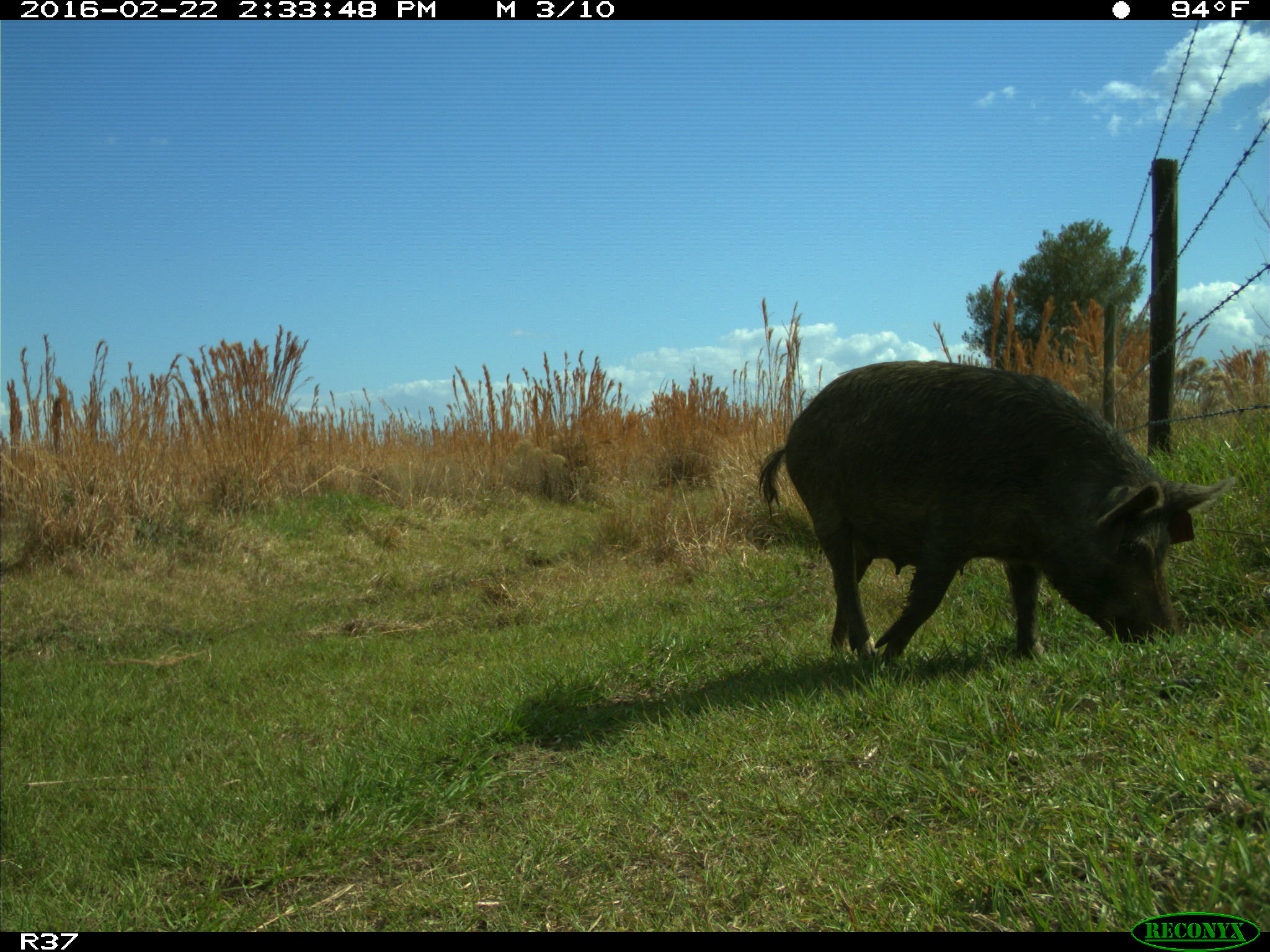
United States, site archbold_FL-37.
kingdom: Animalia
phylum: Chordata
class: Mammalia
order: Artiodactyla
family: Suidae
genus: Sus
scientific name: Sus scrofa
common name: wild boar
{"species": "Sus scrofa (wild boar)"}